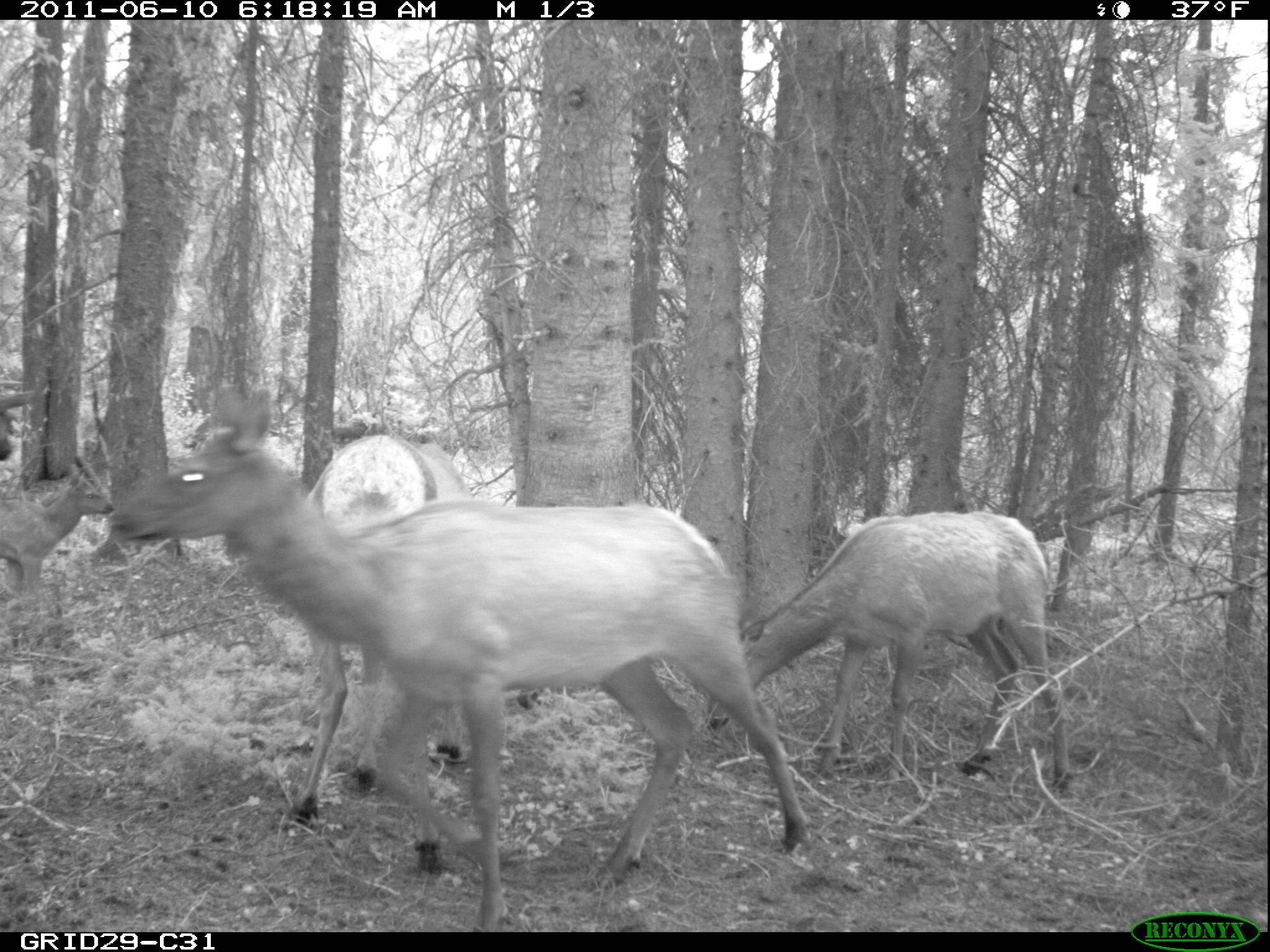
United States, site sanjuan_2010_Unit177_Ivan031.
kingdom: Animalia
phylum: Chordata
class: Mammalia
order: Artiodactyla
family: Cervidae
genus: Cervus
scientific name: Cervus elaphus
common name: red deer